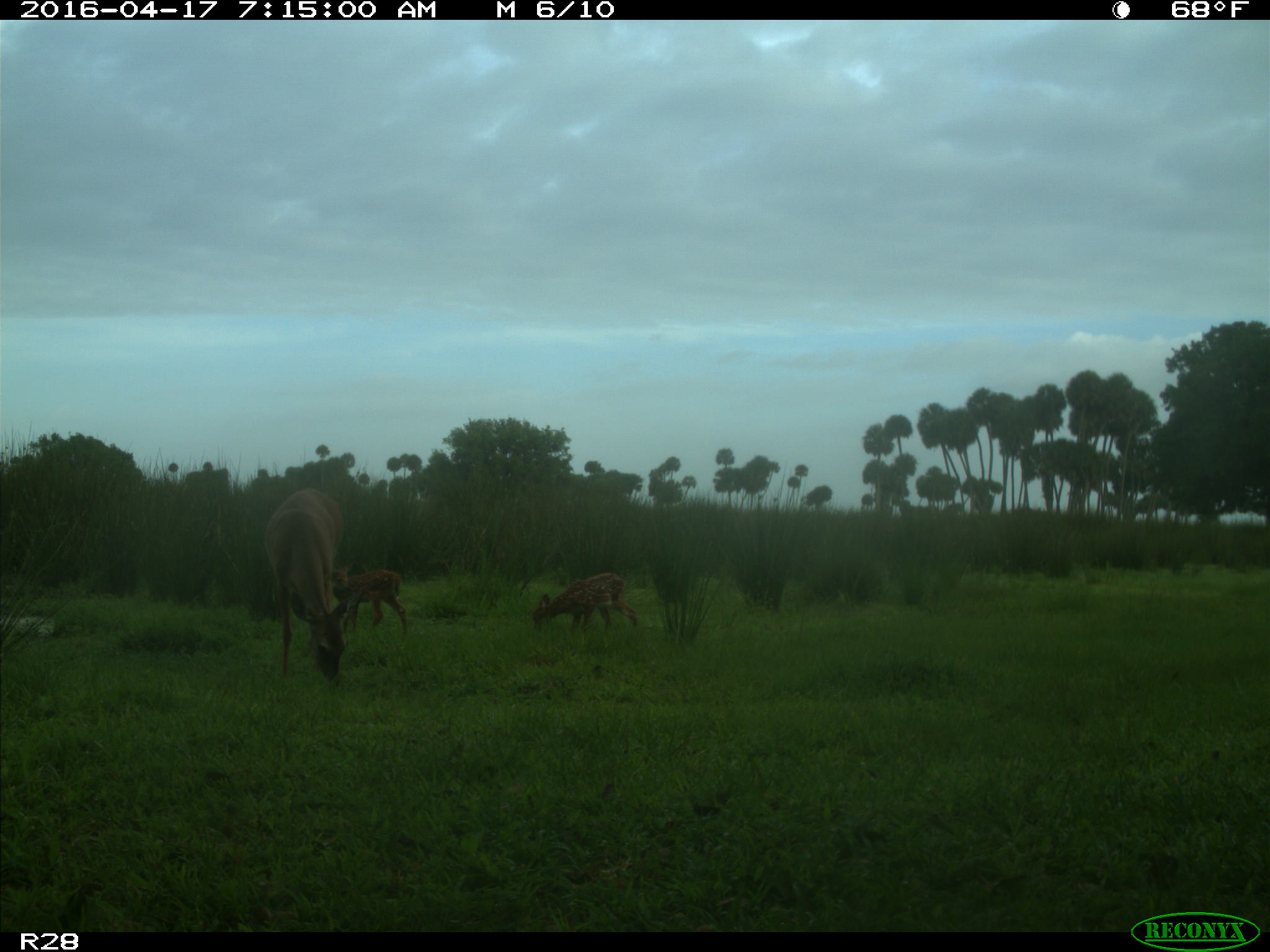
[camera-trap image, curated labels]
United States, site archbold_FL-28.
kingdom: Animalia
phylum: Chordata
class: Mammalia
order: Artiodactyla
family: Cervidae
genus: Odocoileus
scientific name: Odocoileus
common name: deer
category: unidentified deer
Unidentified deer (deer) (Odocoileus).